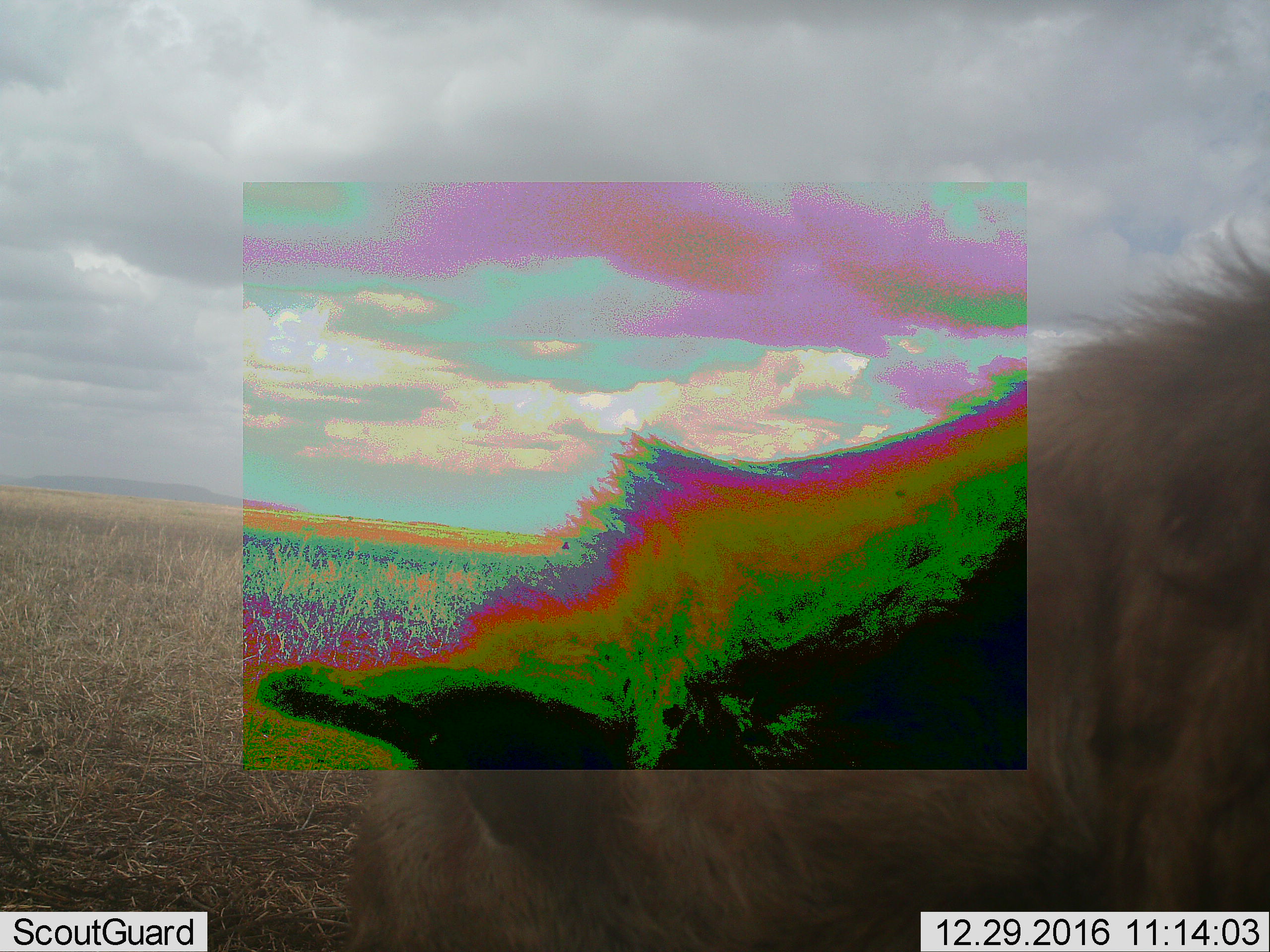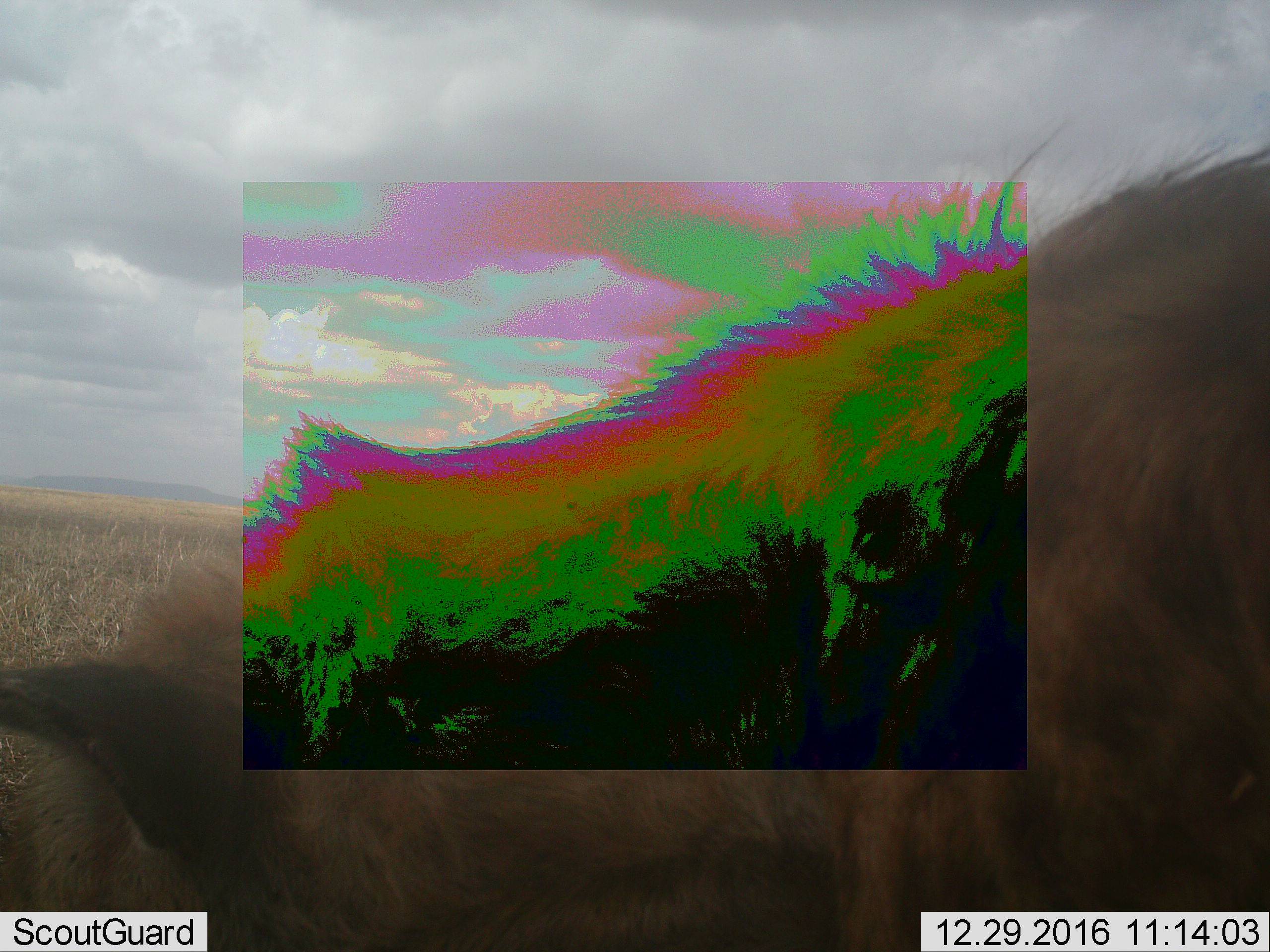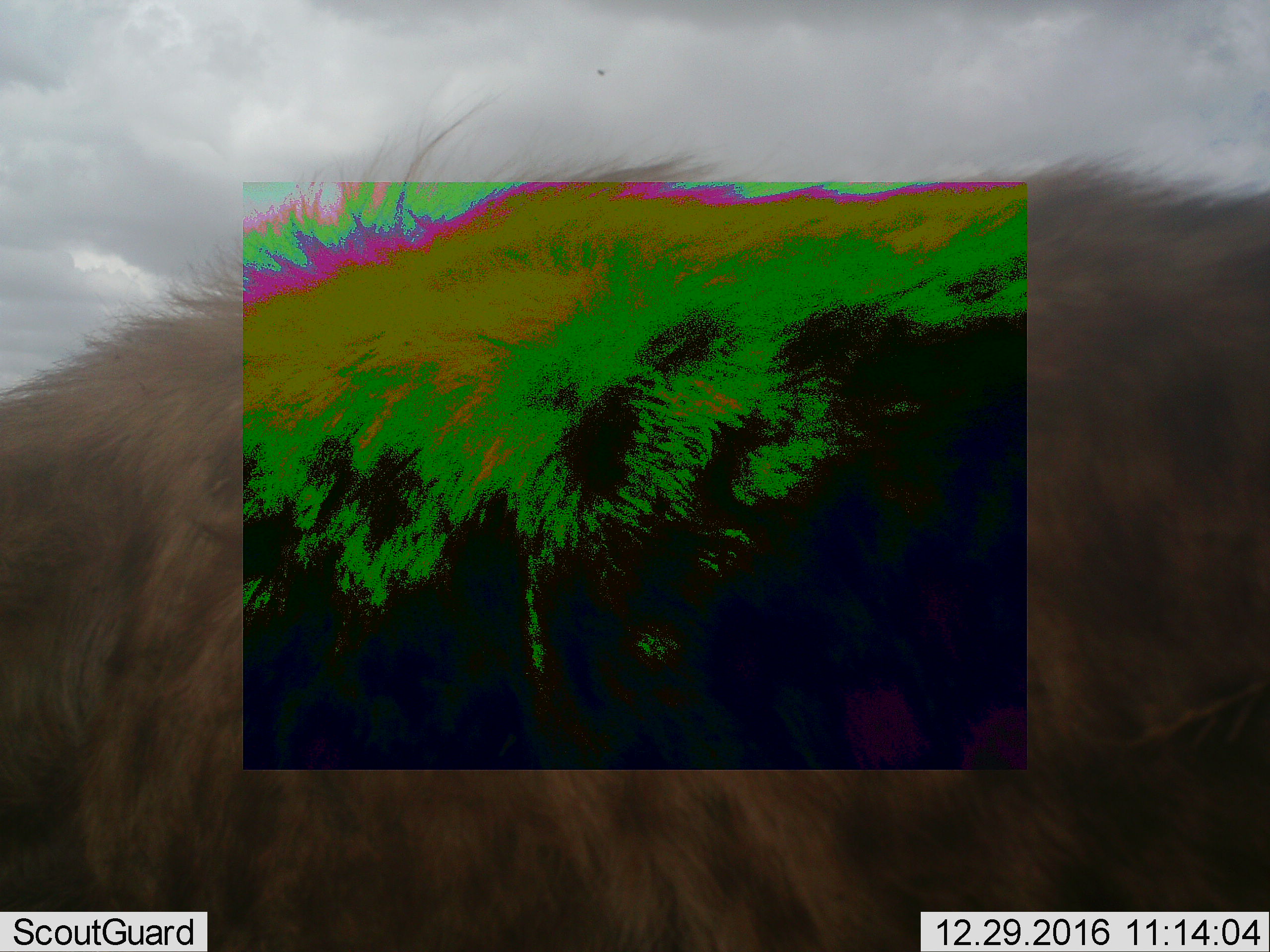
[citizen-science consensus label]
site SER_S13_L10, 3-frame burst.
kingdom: Animalia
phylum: Chordata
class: Mammalia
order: Carnivora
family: Hyaenidae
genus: Crocuta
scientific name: Crocuta crocuta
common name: spotted hyena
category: hyenaspotted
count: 1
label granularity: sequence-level